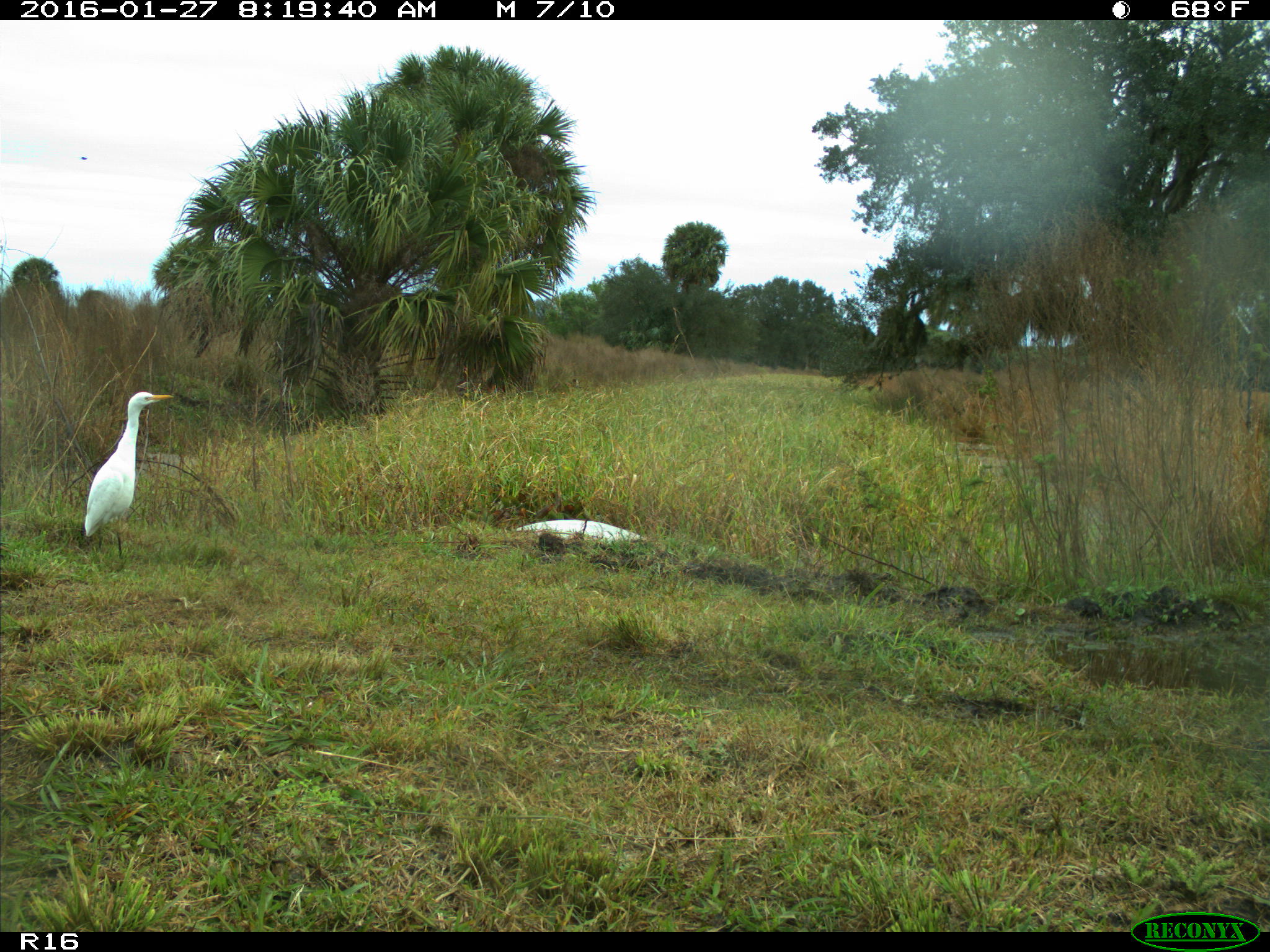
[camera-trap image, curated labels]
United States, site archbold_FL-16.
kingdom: Animalia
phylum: Chordata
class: Aves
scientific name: Aves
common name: birds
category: unidentified bird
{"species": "unidentified bird (birds) (Aves)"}